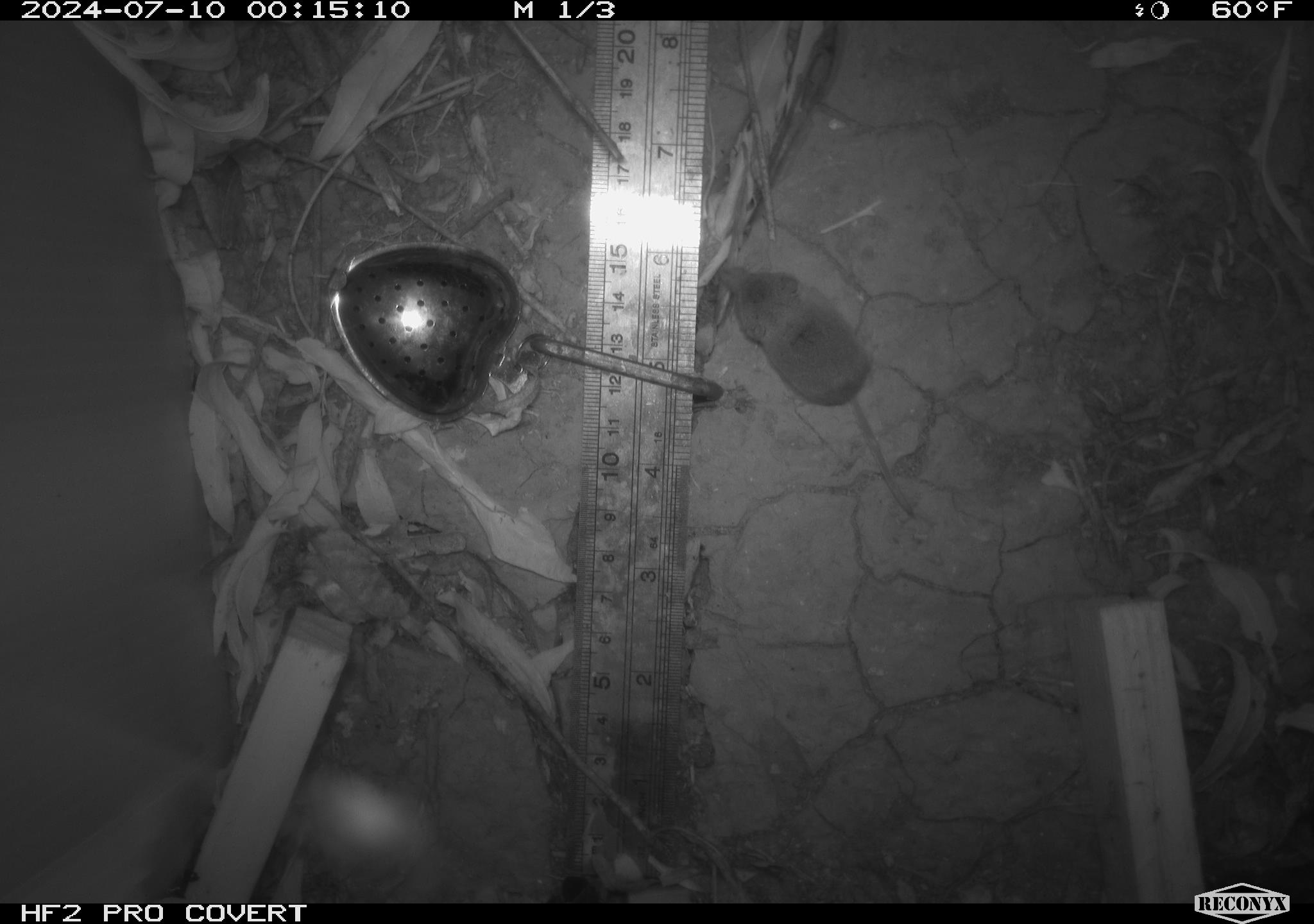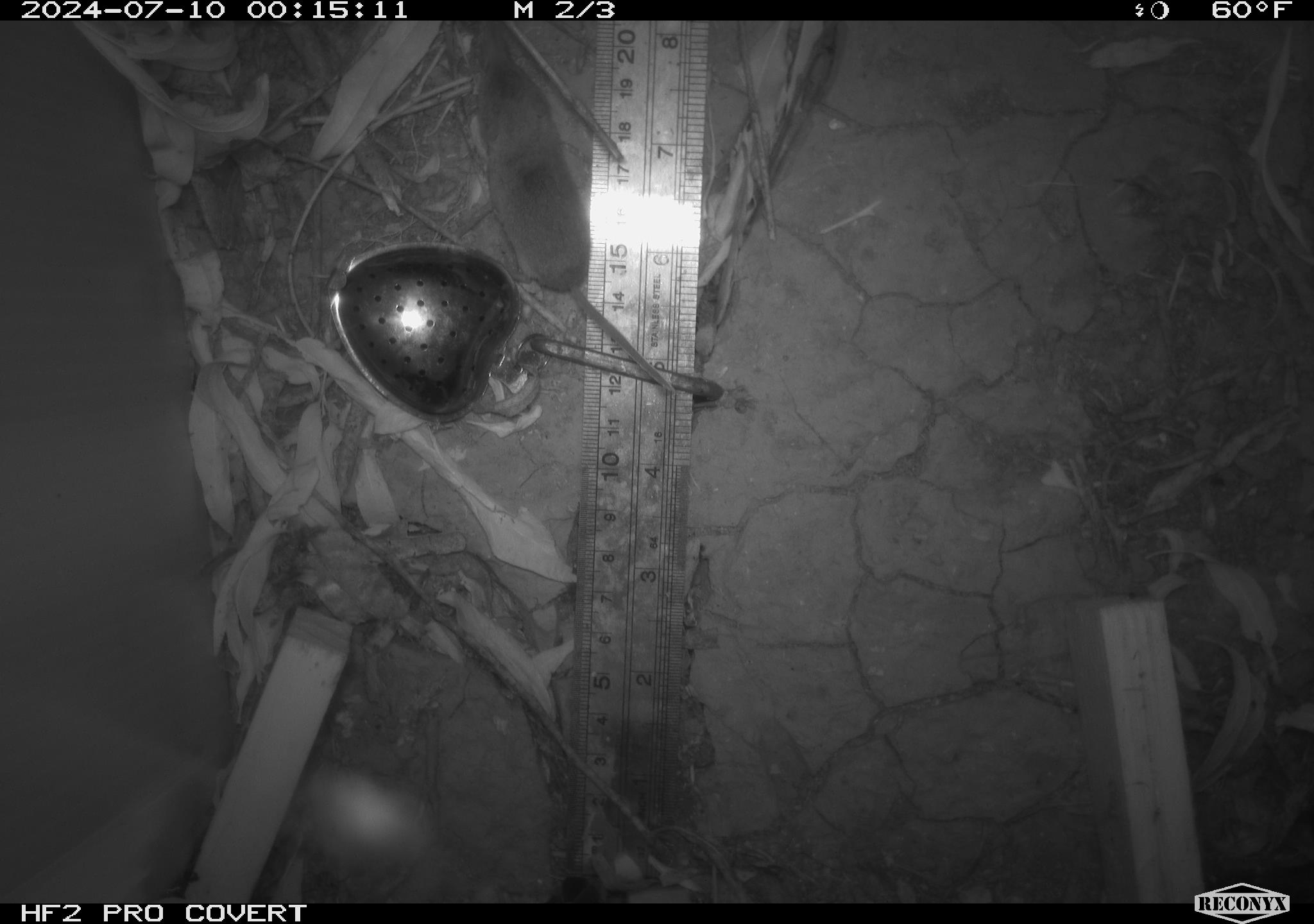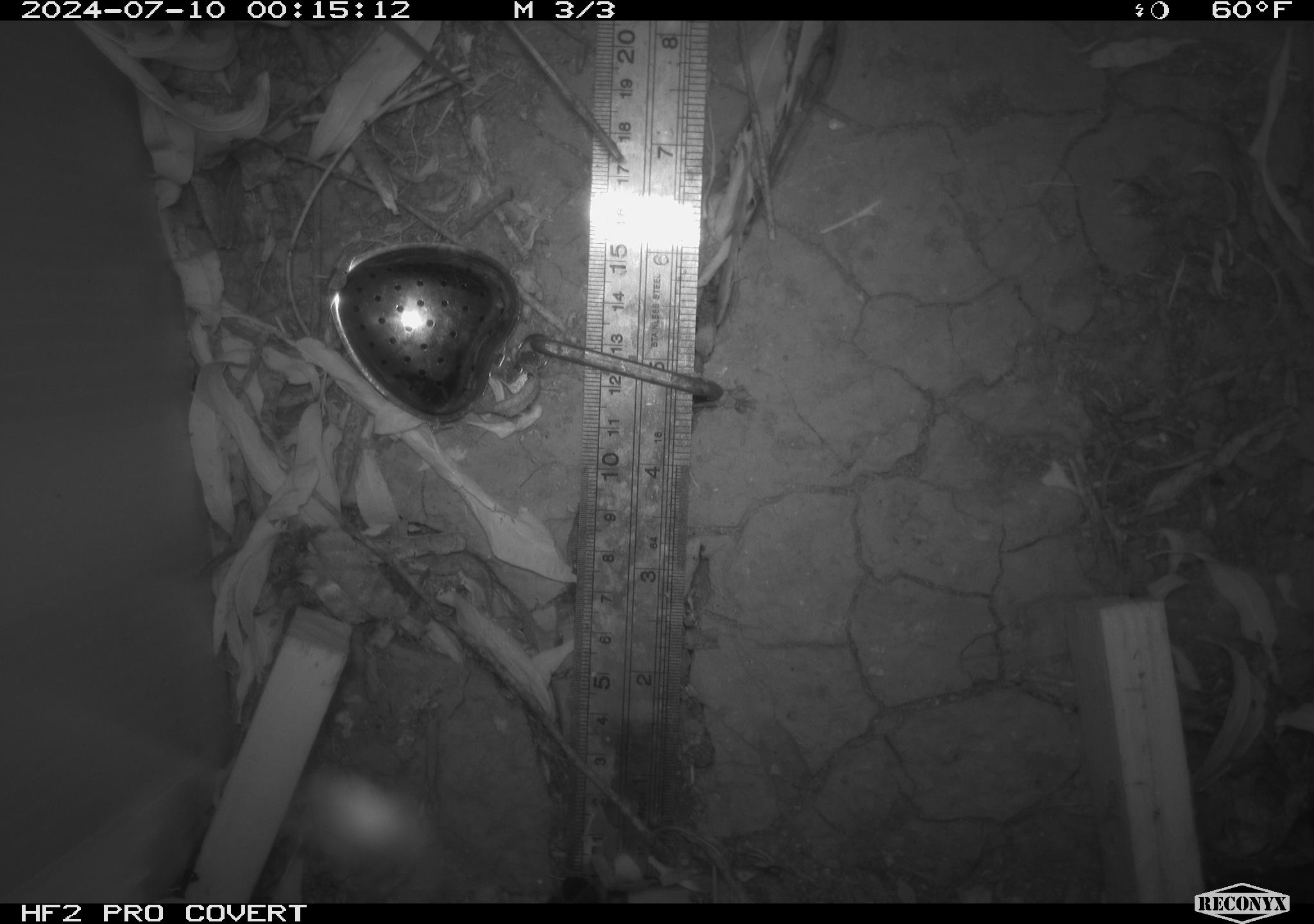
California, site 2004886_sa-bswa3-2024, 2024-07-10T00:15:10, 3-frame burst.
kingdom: Animalia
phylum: Chordata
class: Mammalia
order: Eulipotyphla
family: Soricidae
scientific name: Soricidae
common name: shrews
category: soricidae family